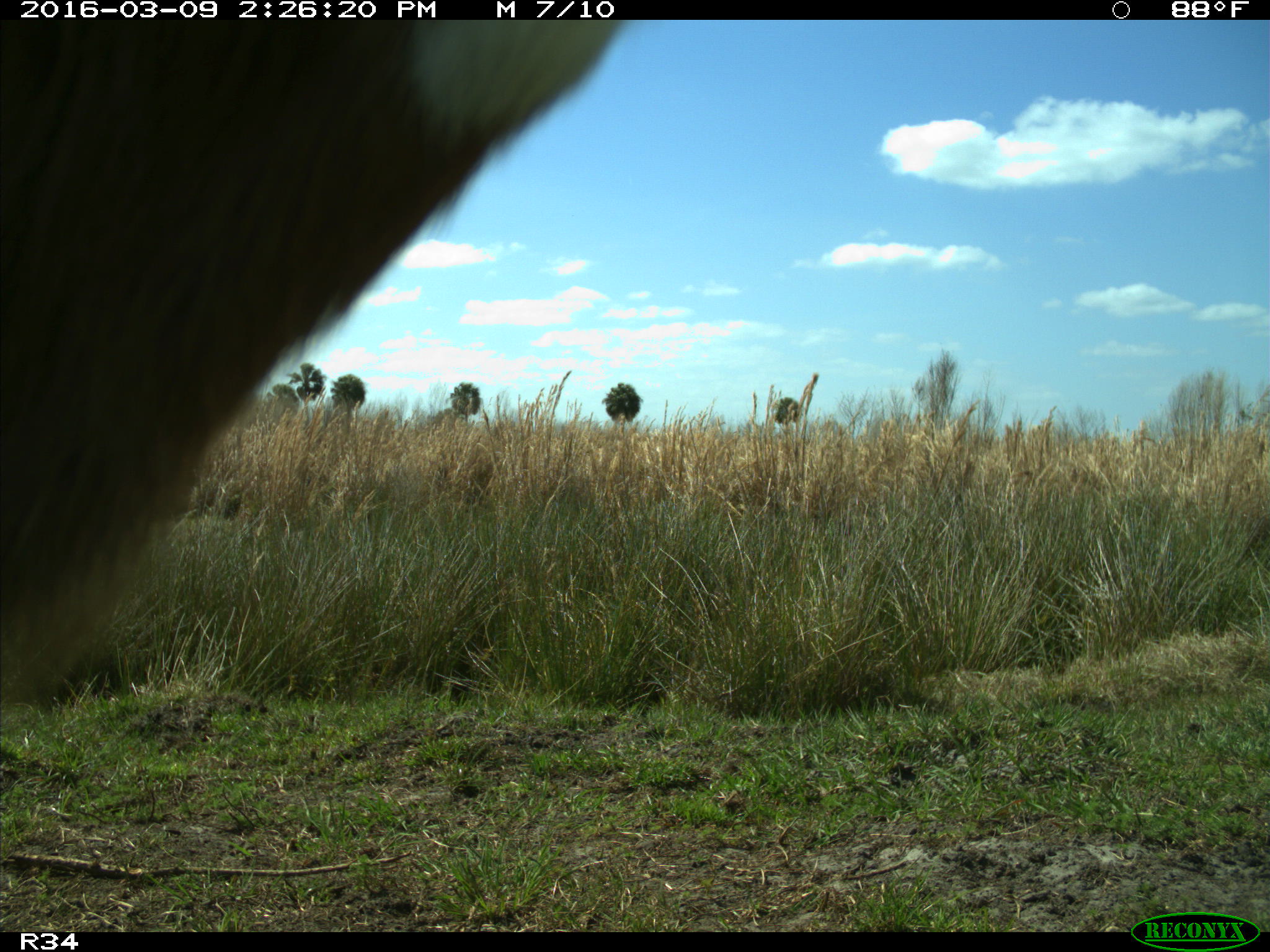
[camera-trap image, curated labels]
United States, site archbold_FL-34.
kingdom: Animalia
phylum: Chordata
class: Mammalia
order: Artiodactyla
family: Bovidae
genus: Bos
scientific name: Bos taurus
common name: domestic cow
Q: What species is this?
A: Bos taurus (domestic cow).